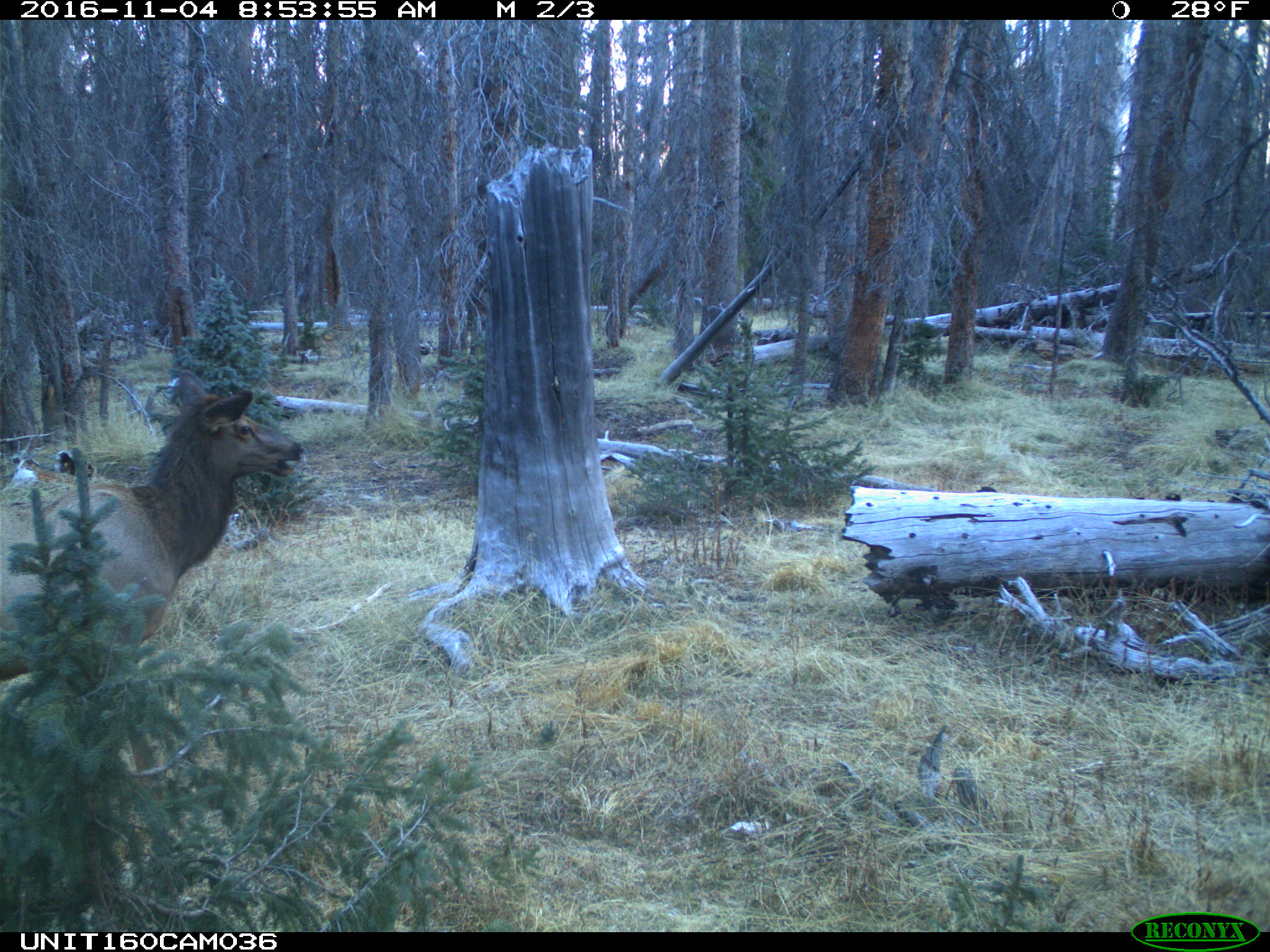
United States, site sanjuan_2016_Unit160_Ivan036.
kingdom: Animalia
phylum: Chordata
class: Mammalia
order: Artiodactyla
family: Cervidae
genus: Cervus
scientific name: Cervus elaphus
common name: red deer